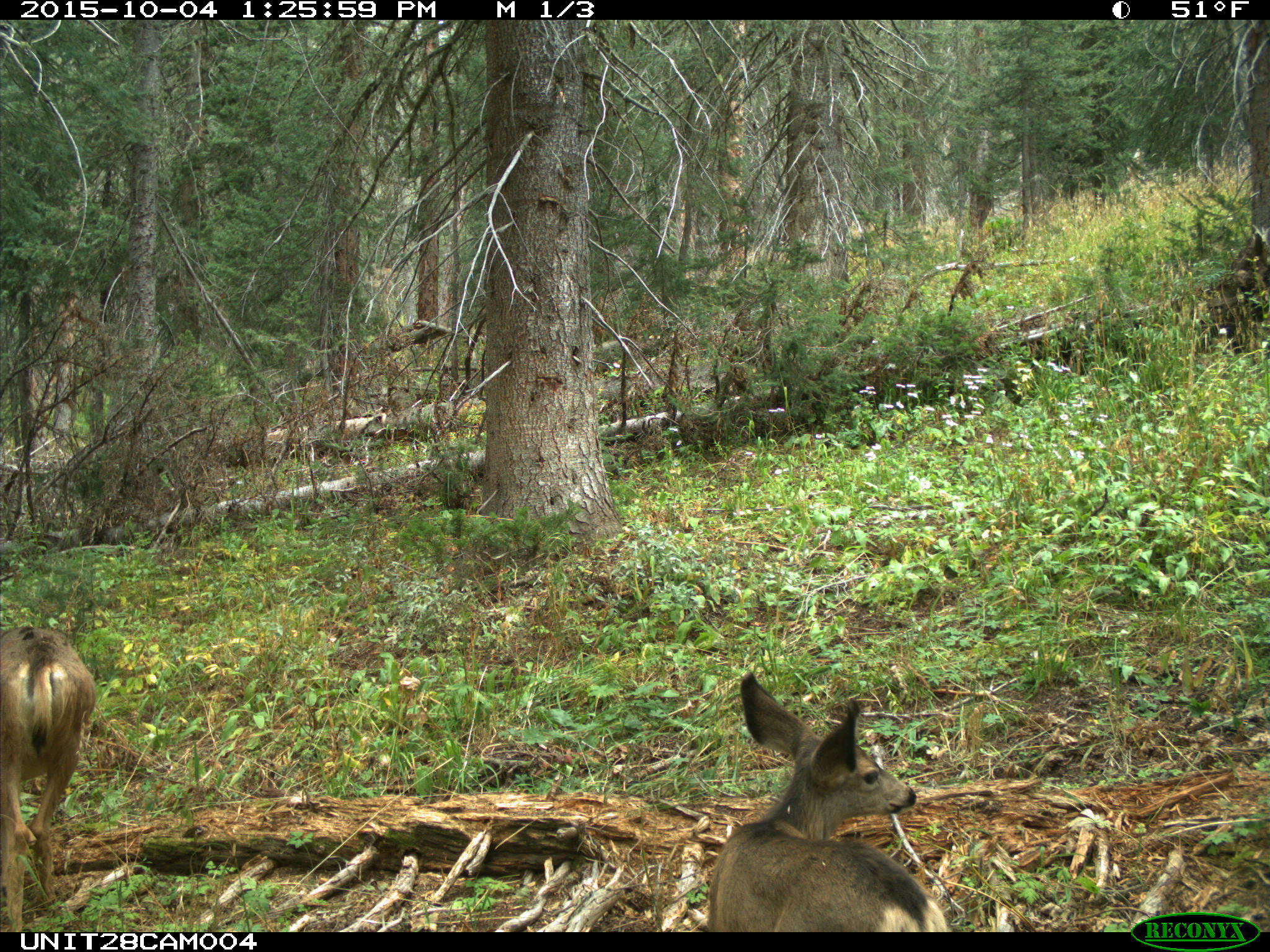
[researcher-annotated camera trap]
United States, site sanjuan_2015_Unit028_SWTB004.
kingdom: Animalia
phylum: Chordata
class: Mammalia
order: Artiodactyla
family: Cervidae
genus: Odocoileus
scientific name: Odocoileus hemionus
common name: mule deer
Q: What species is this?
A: Odocoileus hemionus (mule deer).